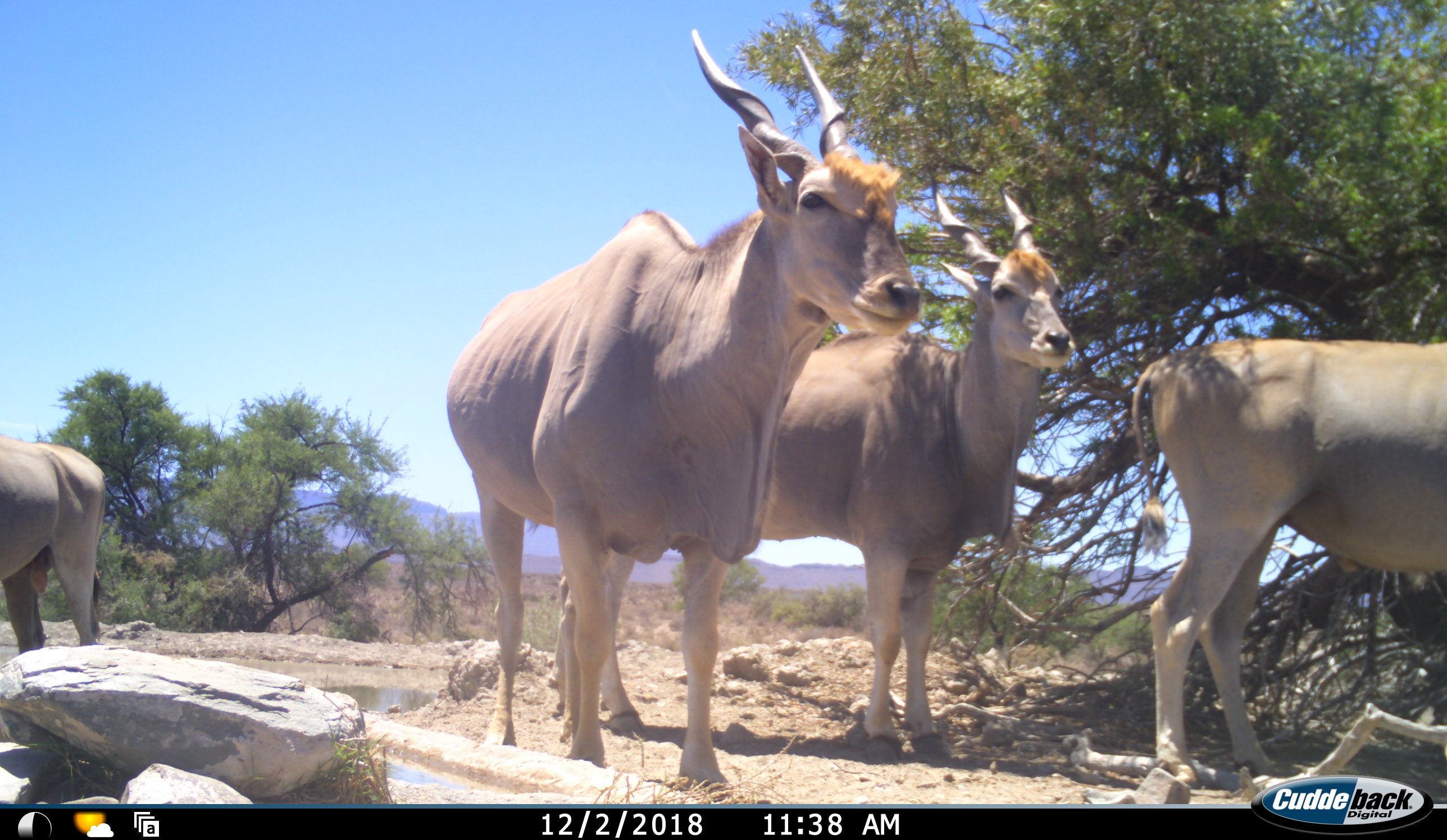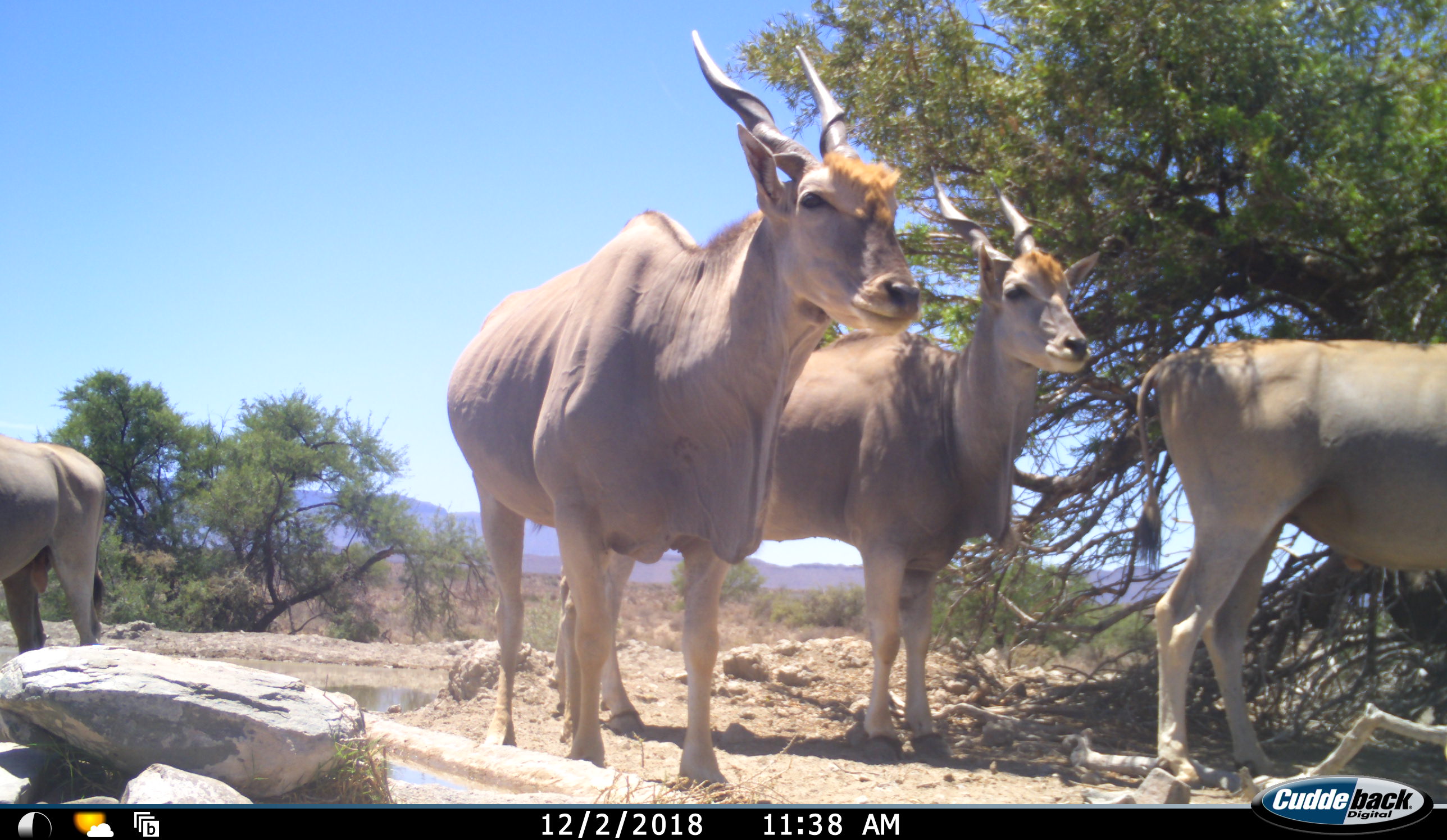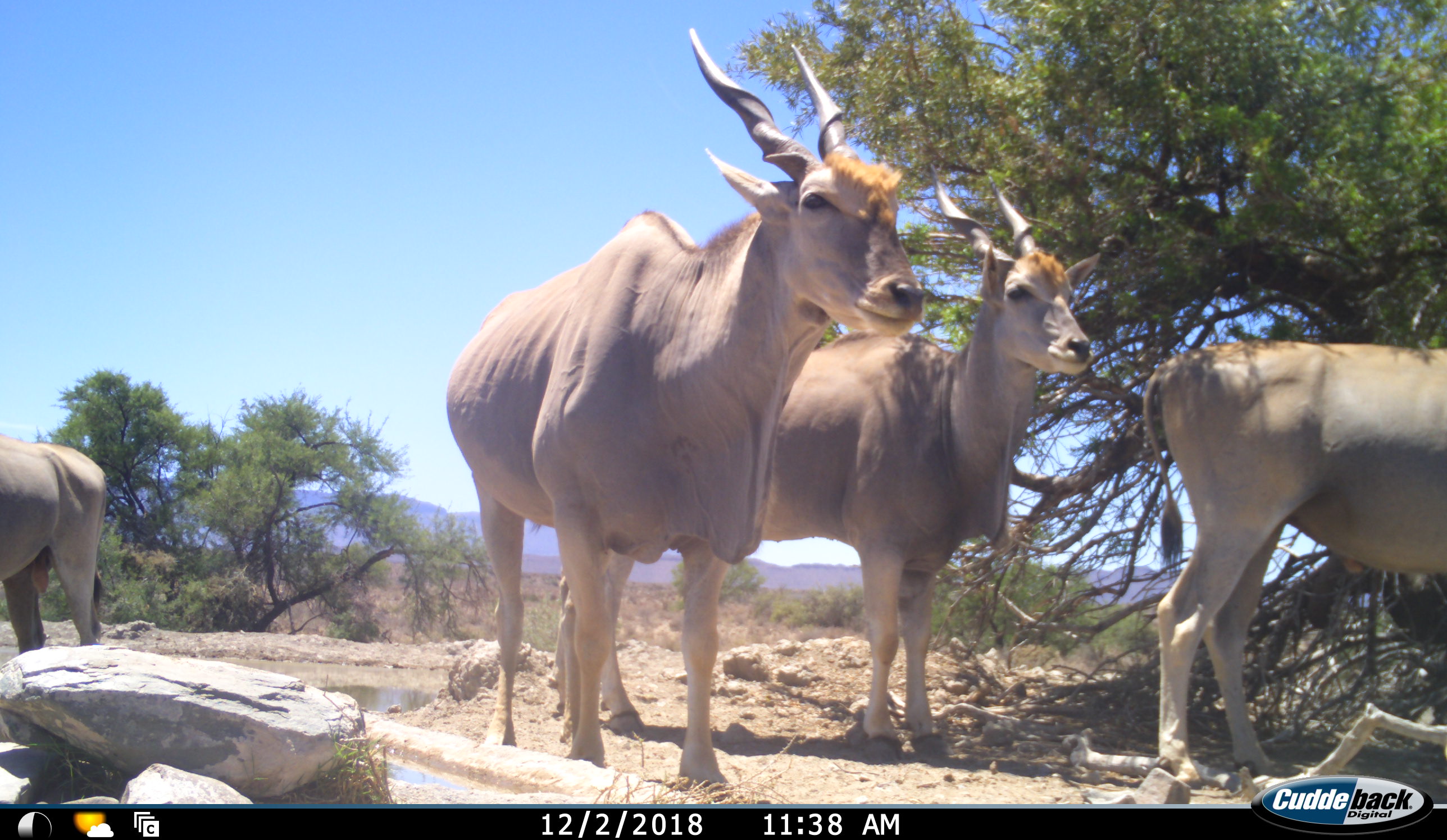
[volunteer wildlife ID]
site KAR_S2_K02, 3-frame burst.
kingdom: Animalia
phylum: Chordata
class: Mammalia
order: Artiodactyla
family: Bovidae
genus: Tragelaphus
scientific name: Tragelaphus oryx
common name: eland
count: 4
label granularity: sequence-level